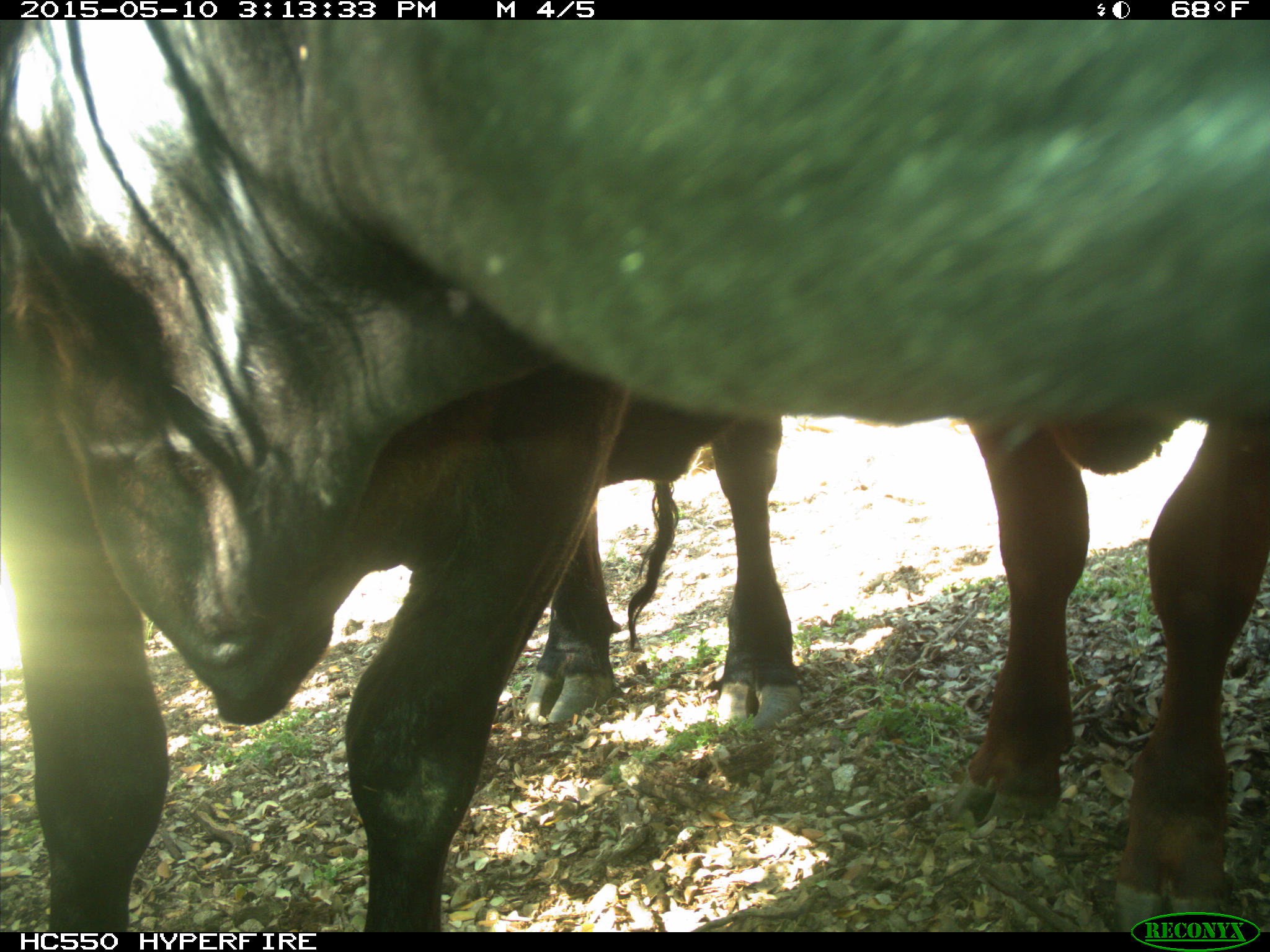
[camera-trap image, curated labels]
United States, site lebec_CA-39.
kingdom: Animalia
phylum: Chordata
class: Mammalia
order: Artiodactyla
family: Bovidae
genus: Bos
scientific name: Bos taurus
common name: domestic cow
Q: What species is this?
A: Bos taurus (domestic cow).